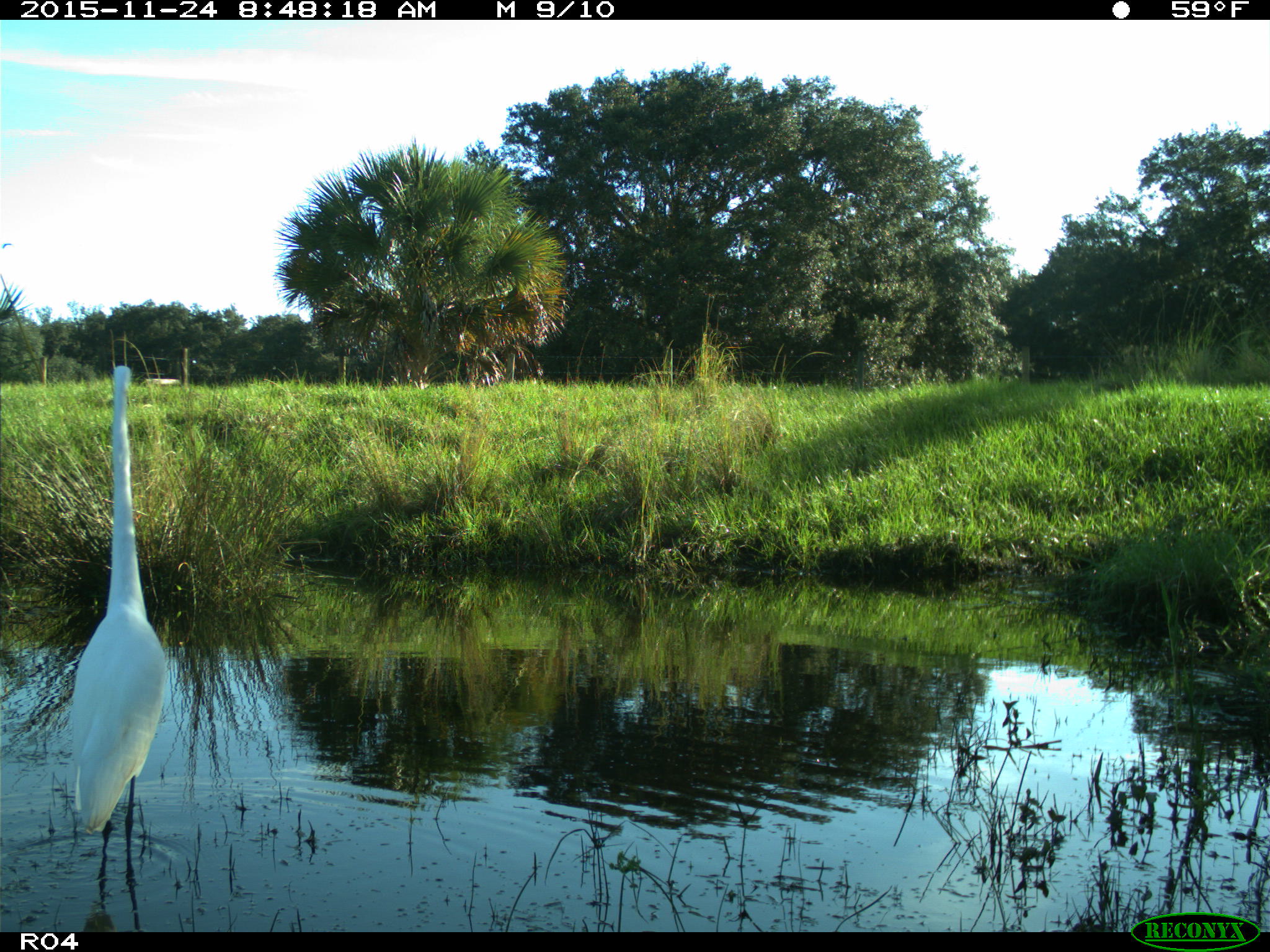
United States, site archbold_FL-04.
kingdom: Animalia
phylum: Chordata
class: Aves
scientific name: Aves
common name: birds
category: unidentified bird